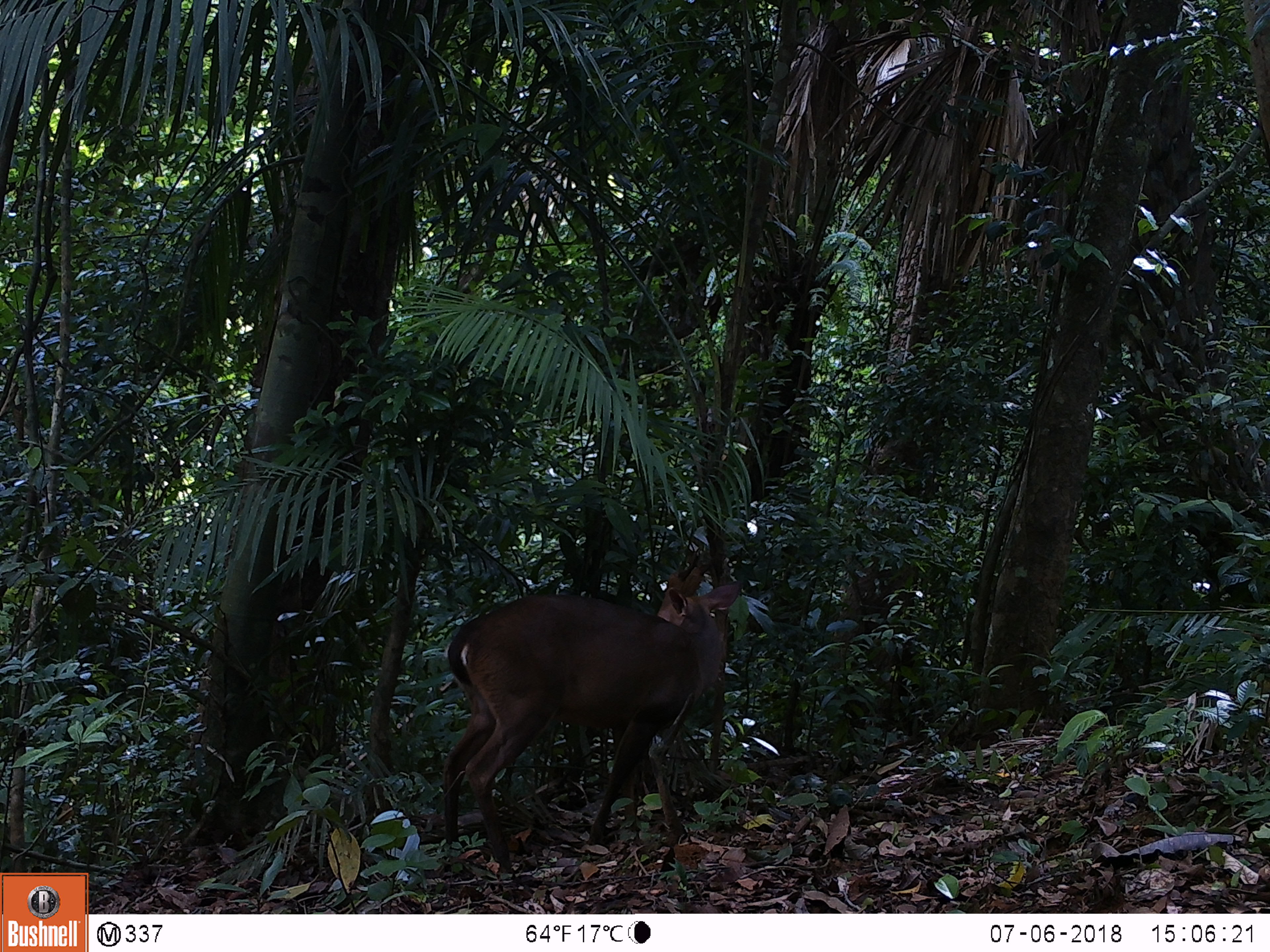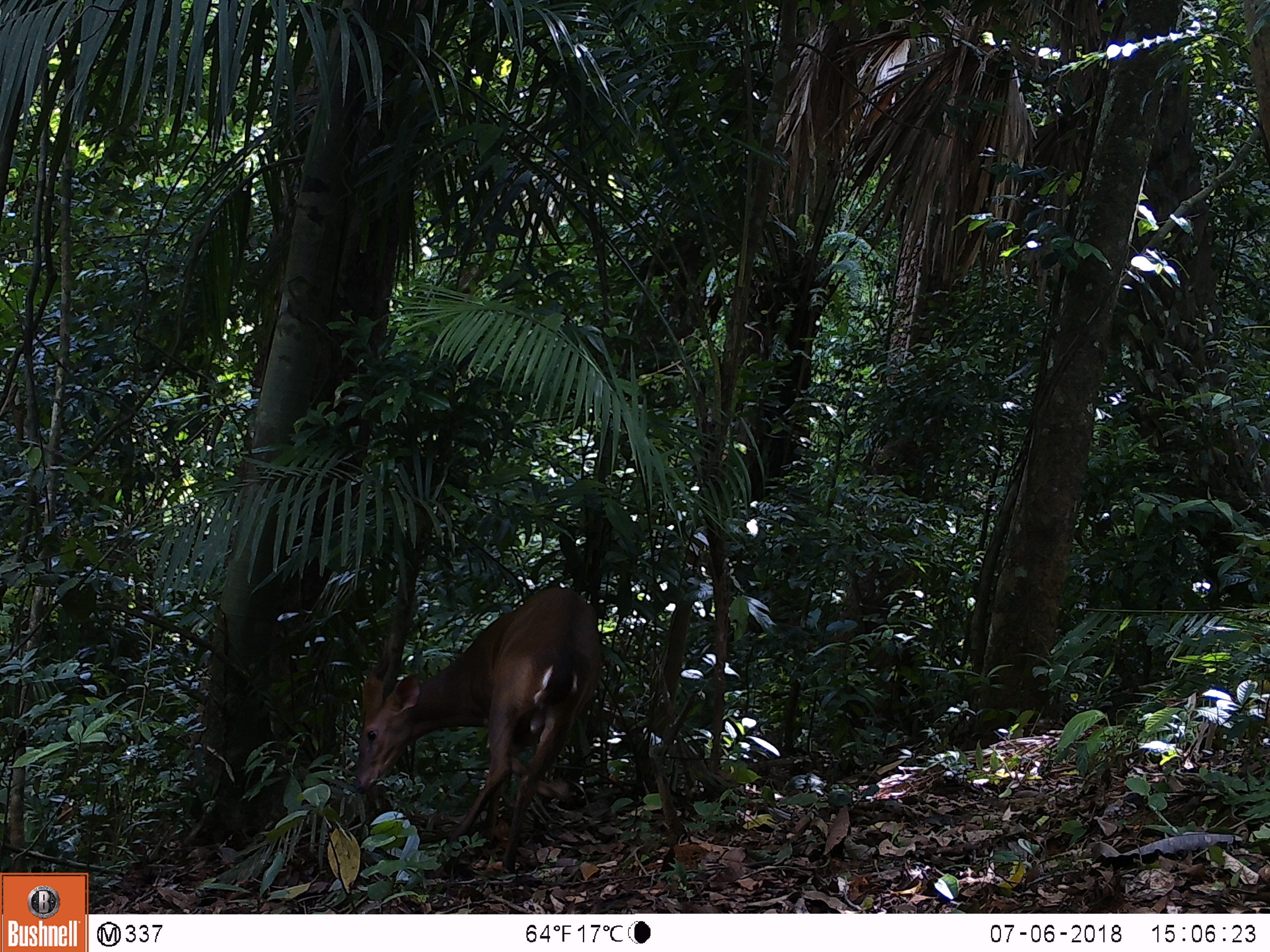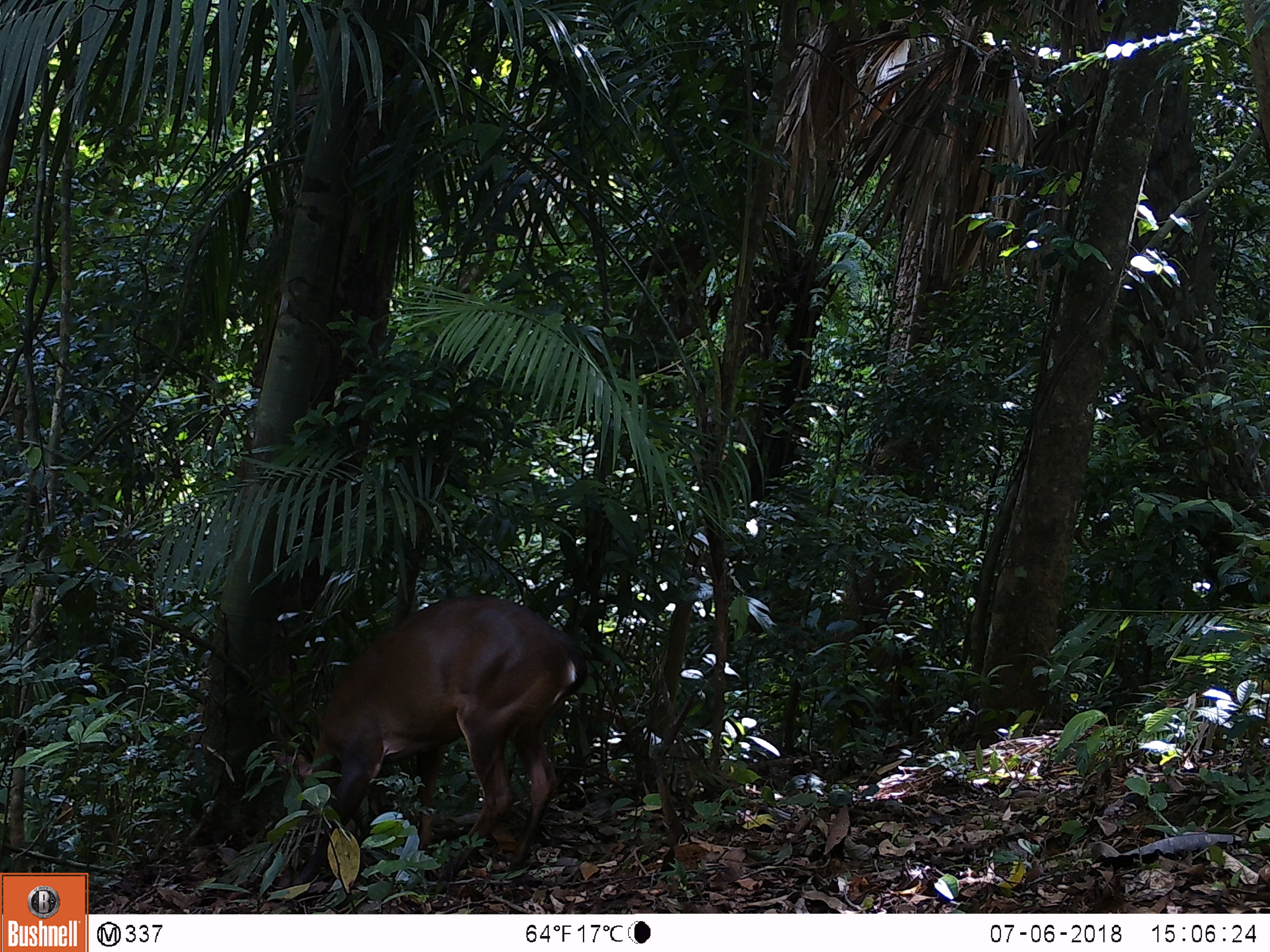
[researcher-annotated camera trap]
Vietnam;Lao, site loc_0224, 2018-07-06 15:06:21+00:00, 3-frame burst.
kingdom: Animalia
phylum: Chordata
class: Mammalia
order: Artiodactyla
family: Cervidae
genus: Muntiacus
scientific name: Muntiacus vuquangensis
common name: large-antlered muntjac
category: large antlered muntjac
Large antlered muntjac (large-antlered muntjac) (Muntiacus vuquangensis). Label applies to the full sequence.